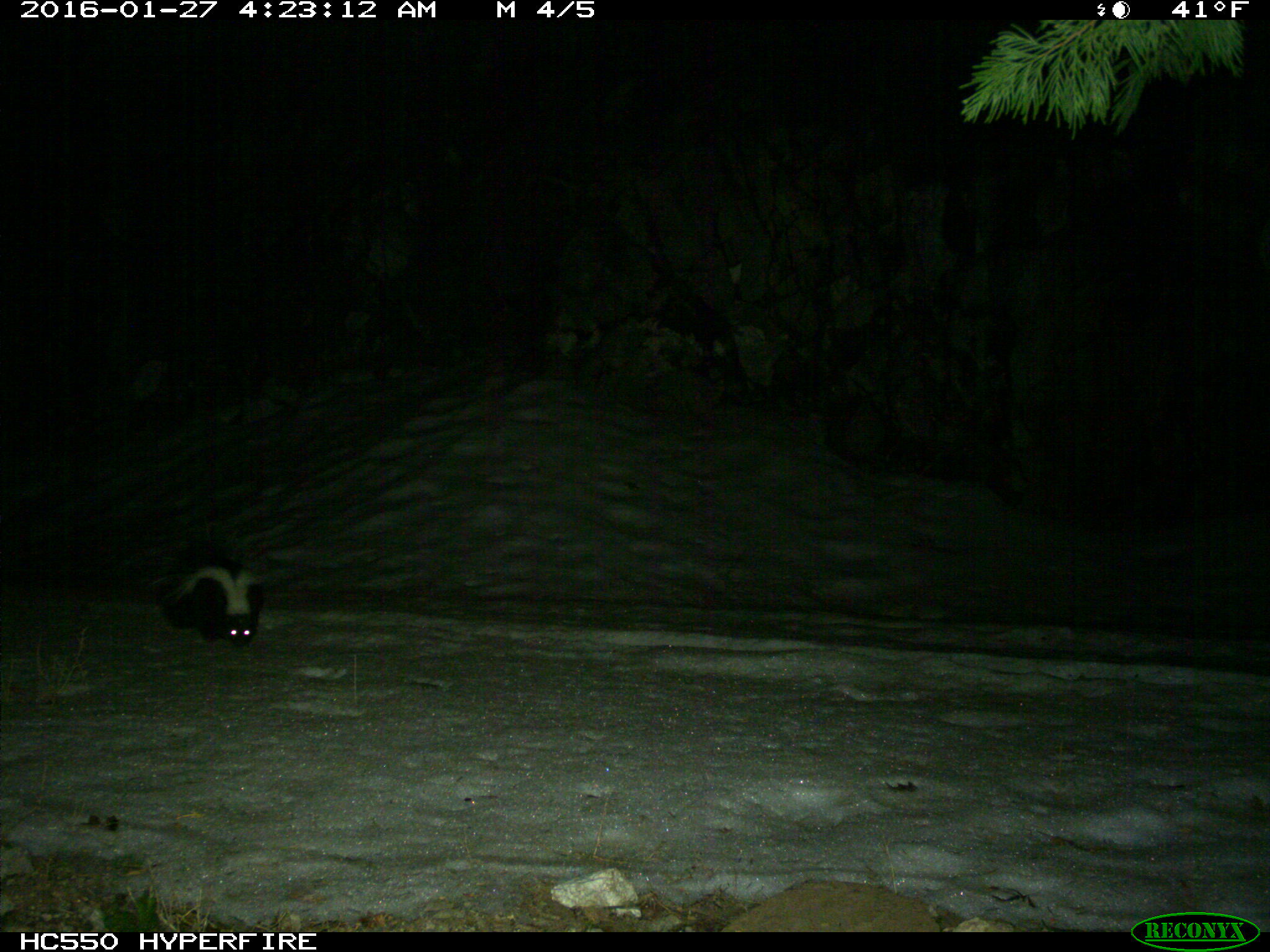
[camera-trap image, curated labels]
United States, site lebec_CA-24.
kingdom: Animalia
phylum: Chordata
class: Mammalia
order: Carnivora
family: Mephitidae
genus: Mephitis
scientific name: Mephitis mephitis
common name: striped skunk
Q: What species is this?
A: Mephitis mephitis (striped skunk).